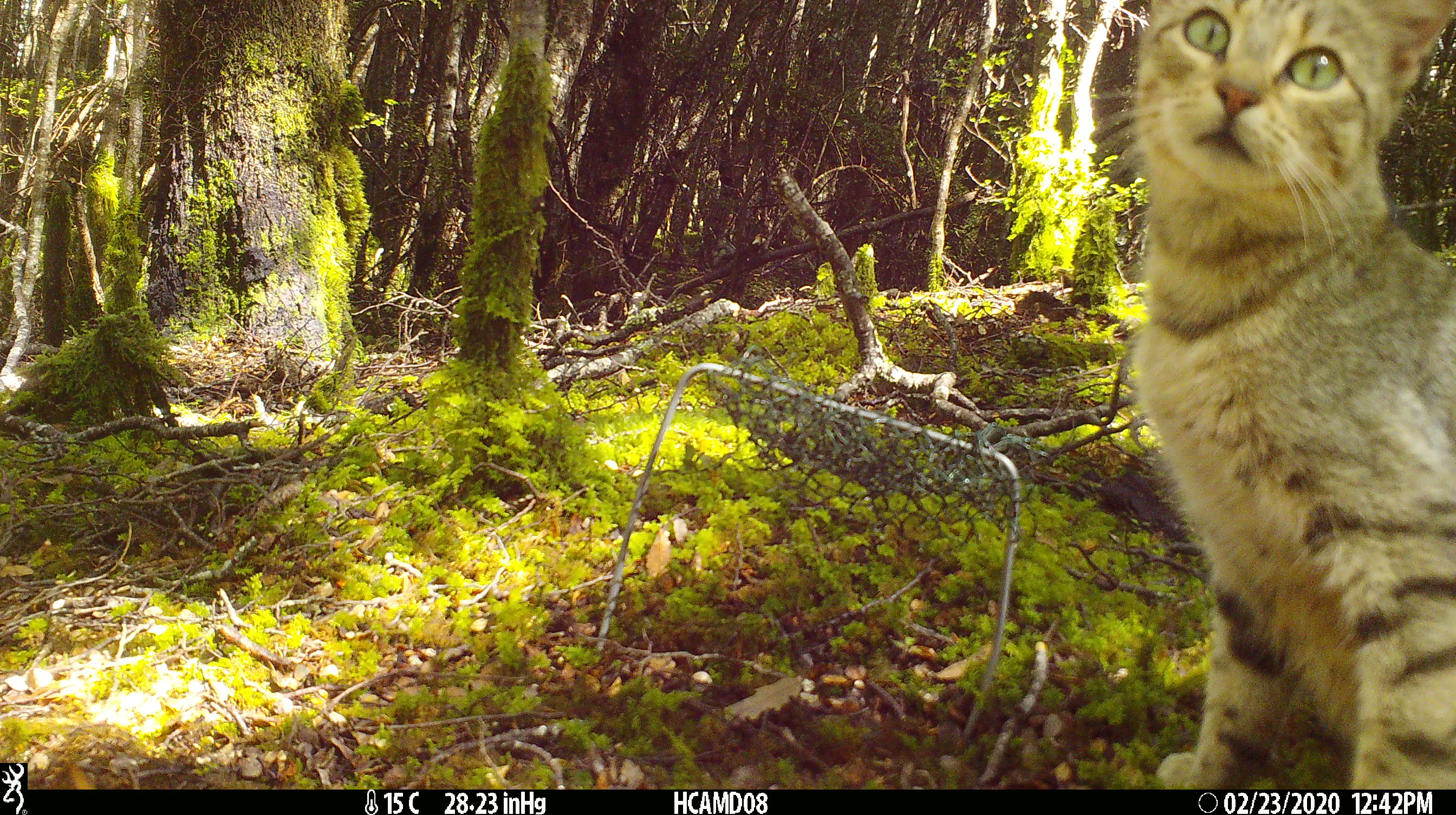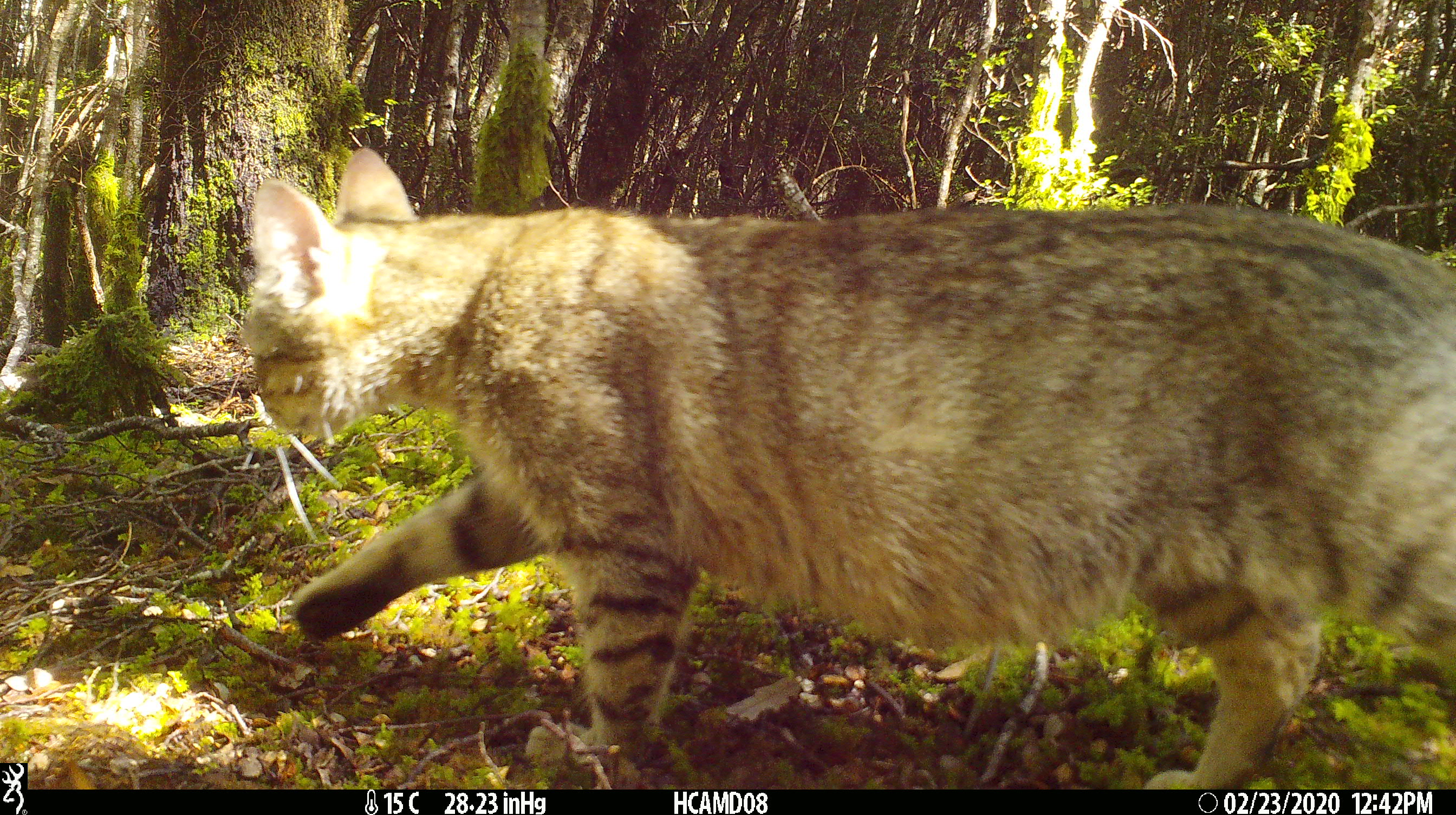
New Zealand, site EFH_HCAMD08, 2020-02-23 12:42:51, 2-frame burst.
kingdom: Animalia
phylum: Chordata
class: Mammalia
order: Carnivora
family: Felidae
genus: Felis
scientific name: Felis catus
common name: domestic cat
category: cat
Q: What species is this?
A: Cat (domestic cat) (Felis catus).